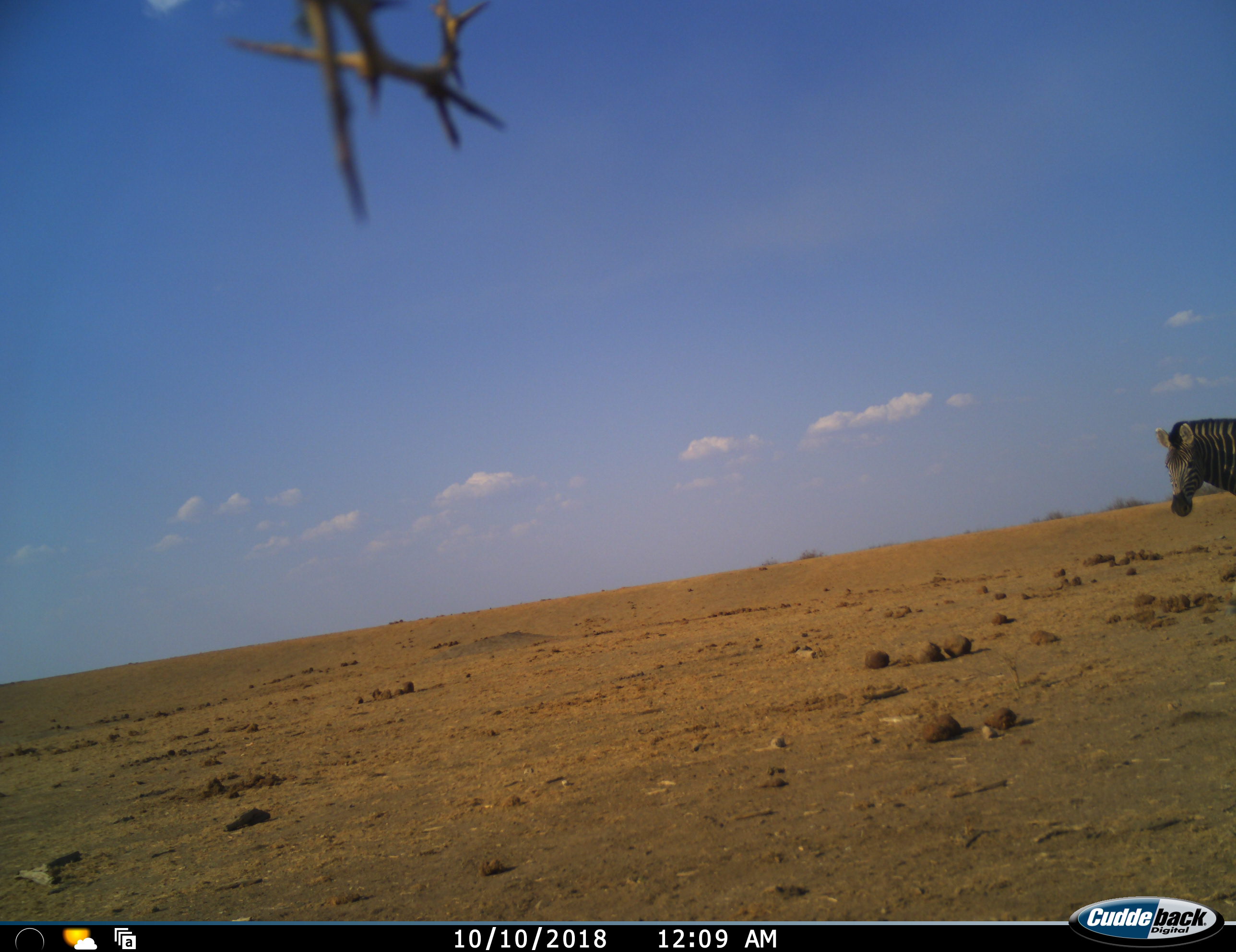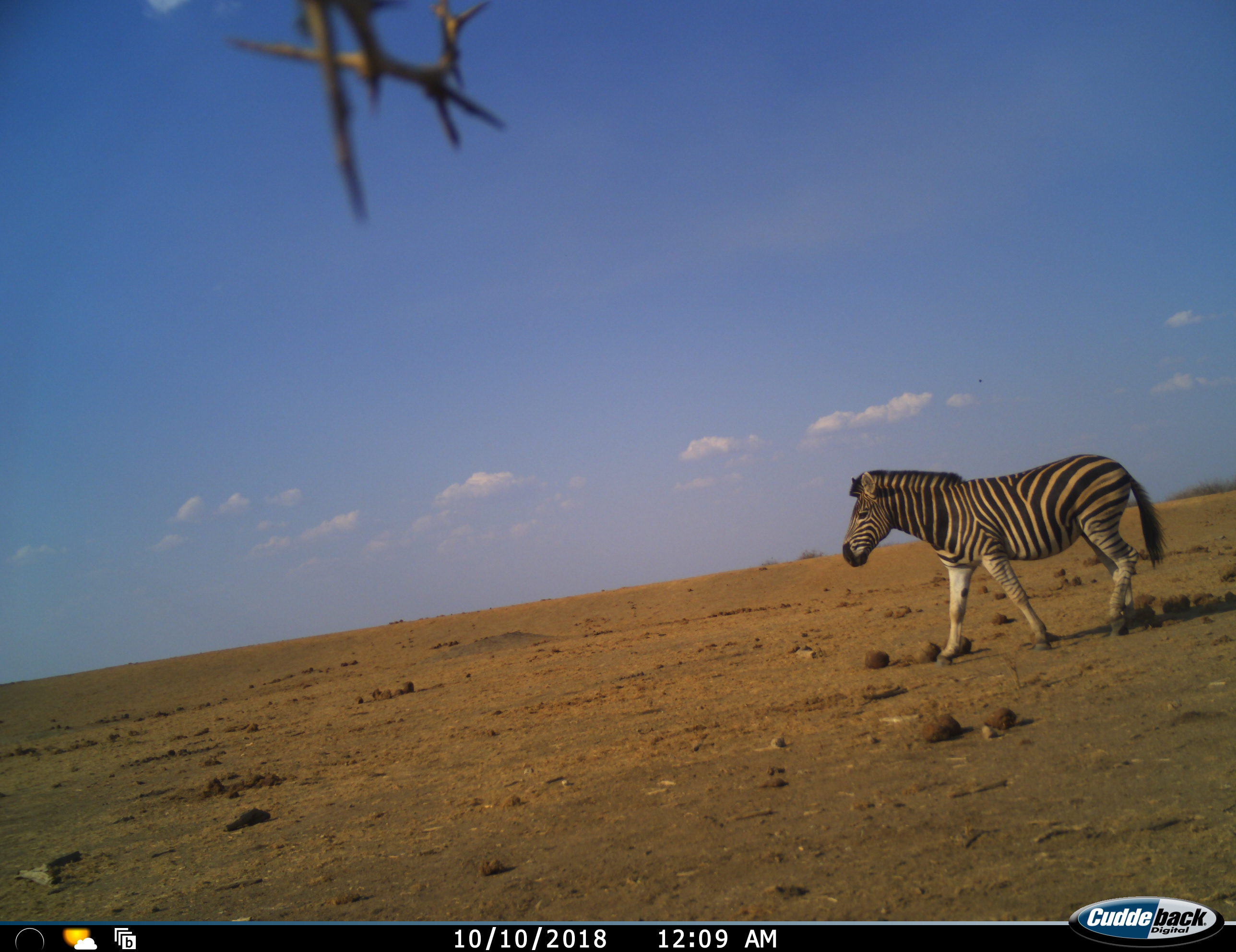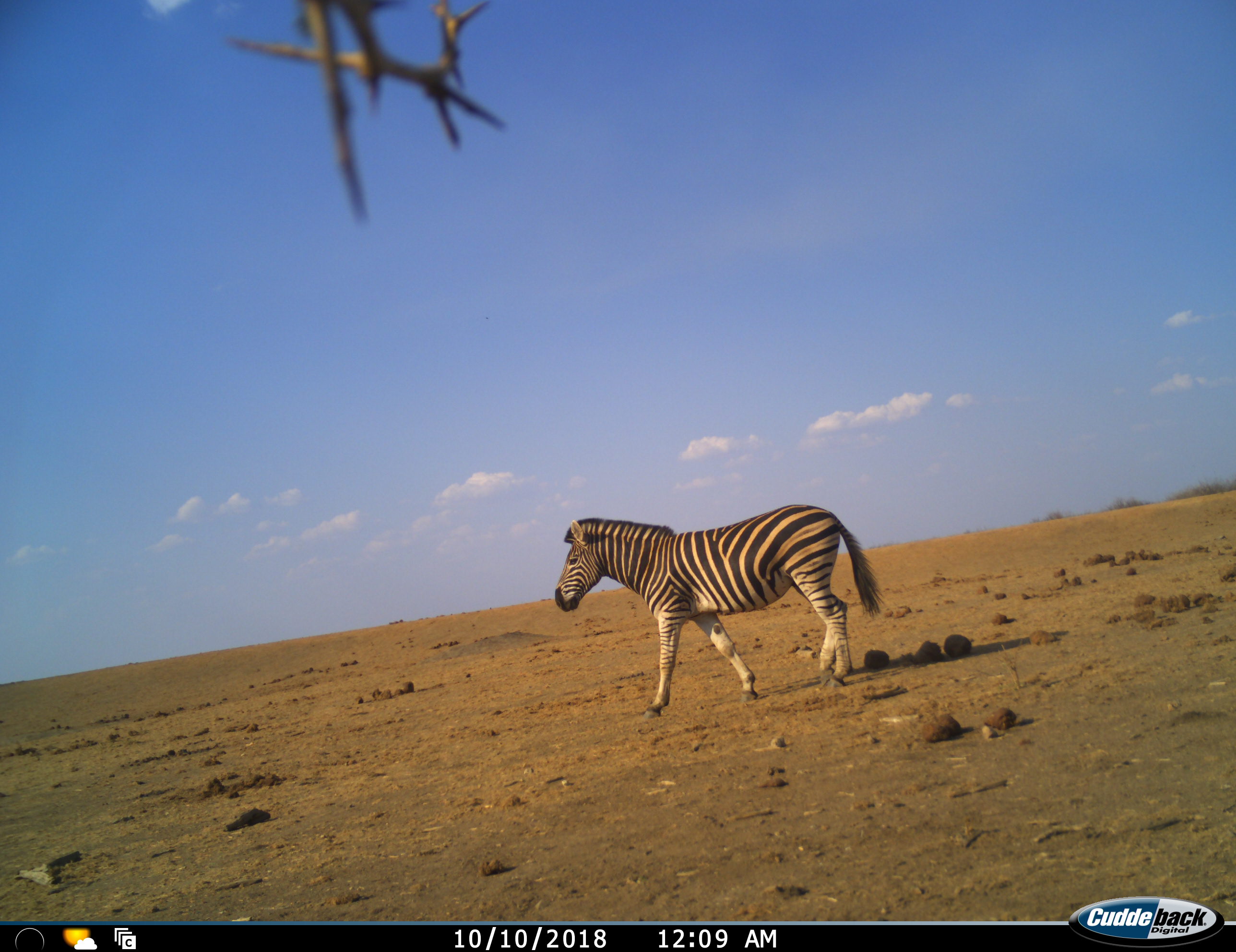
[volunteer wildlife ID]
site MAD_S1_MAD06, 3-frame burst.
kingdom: Animalia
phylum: Chordata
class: Mammalia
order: Perissodactyla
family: Equidae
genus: Equus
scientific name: Equus quagga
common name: plains zebra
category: zebraplains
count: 1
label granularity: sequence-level